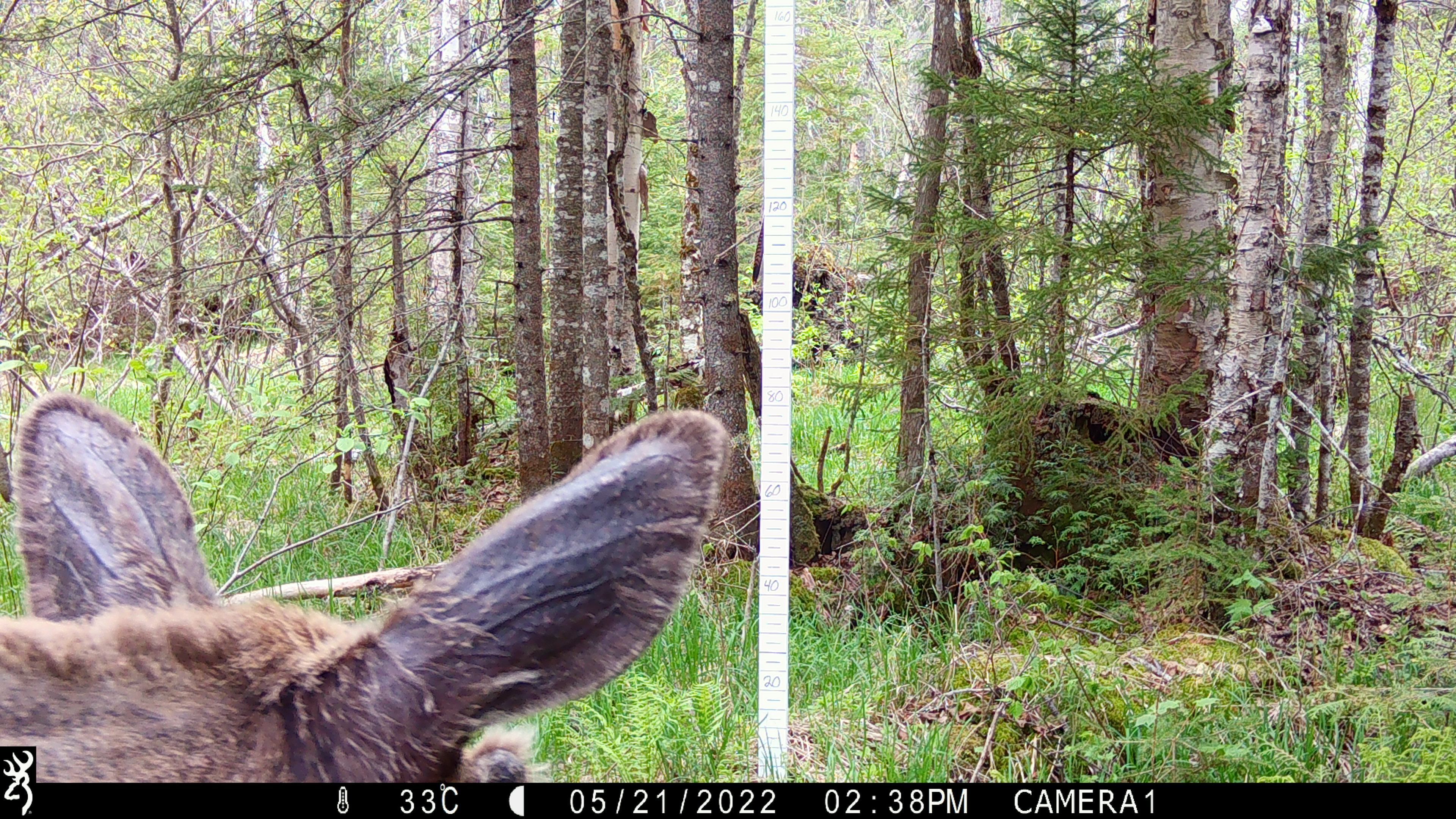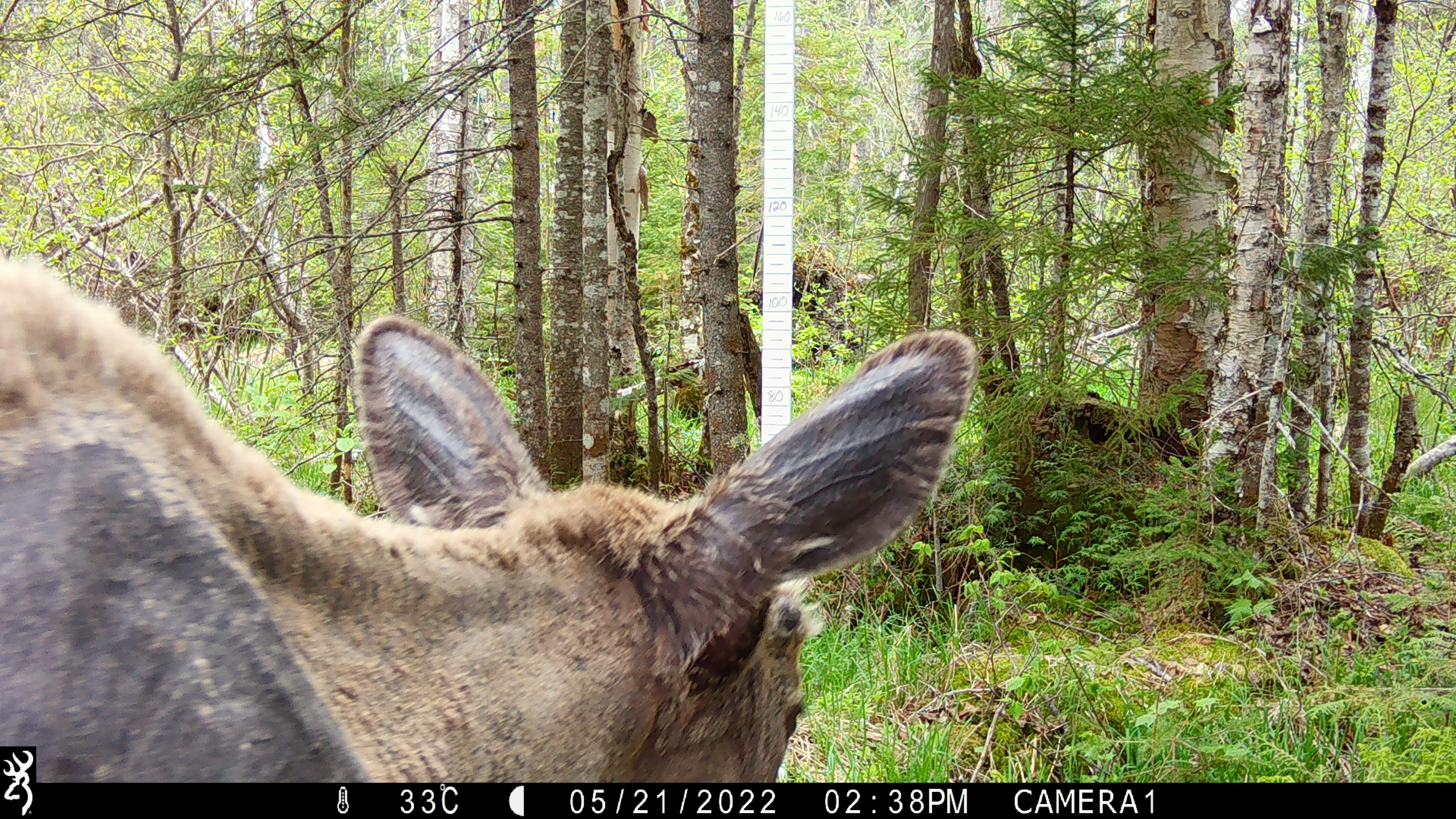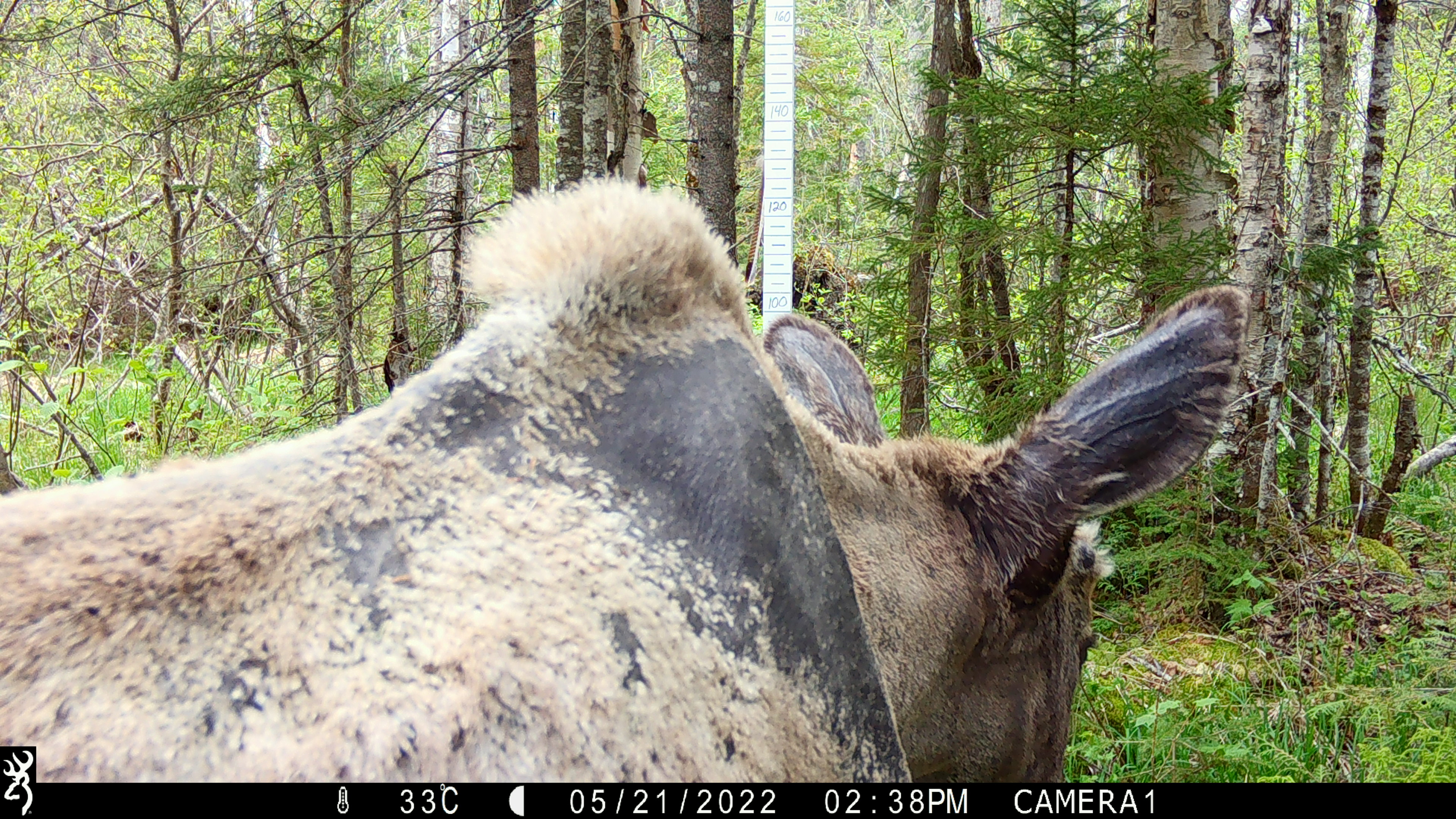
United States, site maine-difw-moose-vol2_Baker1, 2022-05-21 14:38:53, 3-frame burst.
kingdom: Animalia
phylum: Chordata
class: Mammalia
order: Artiodactyla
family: Cervidae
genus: Alces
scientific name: Alces alces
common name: moose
Moose (Alces alces).